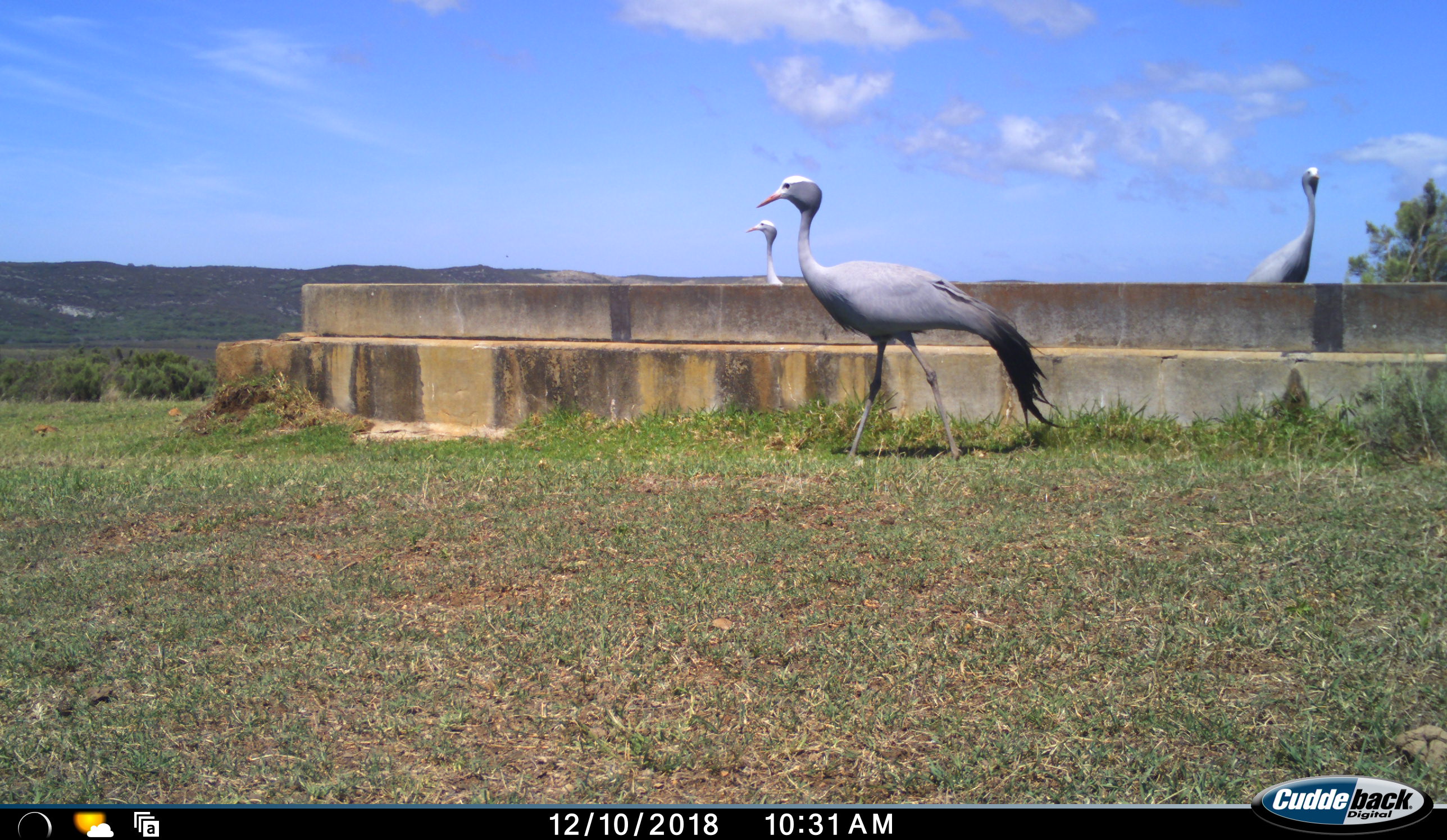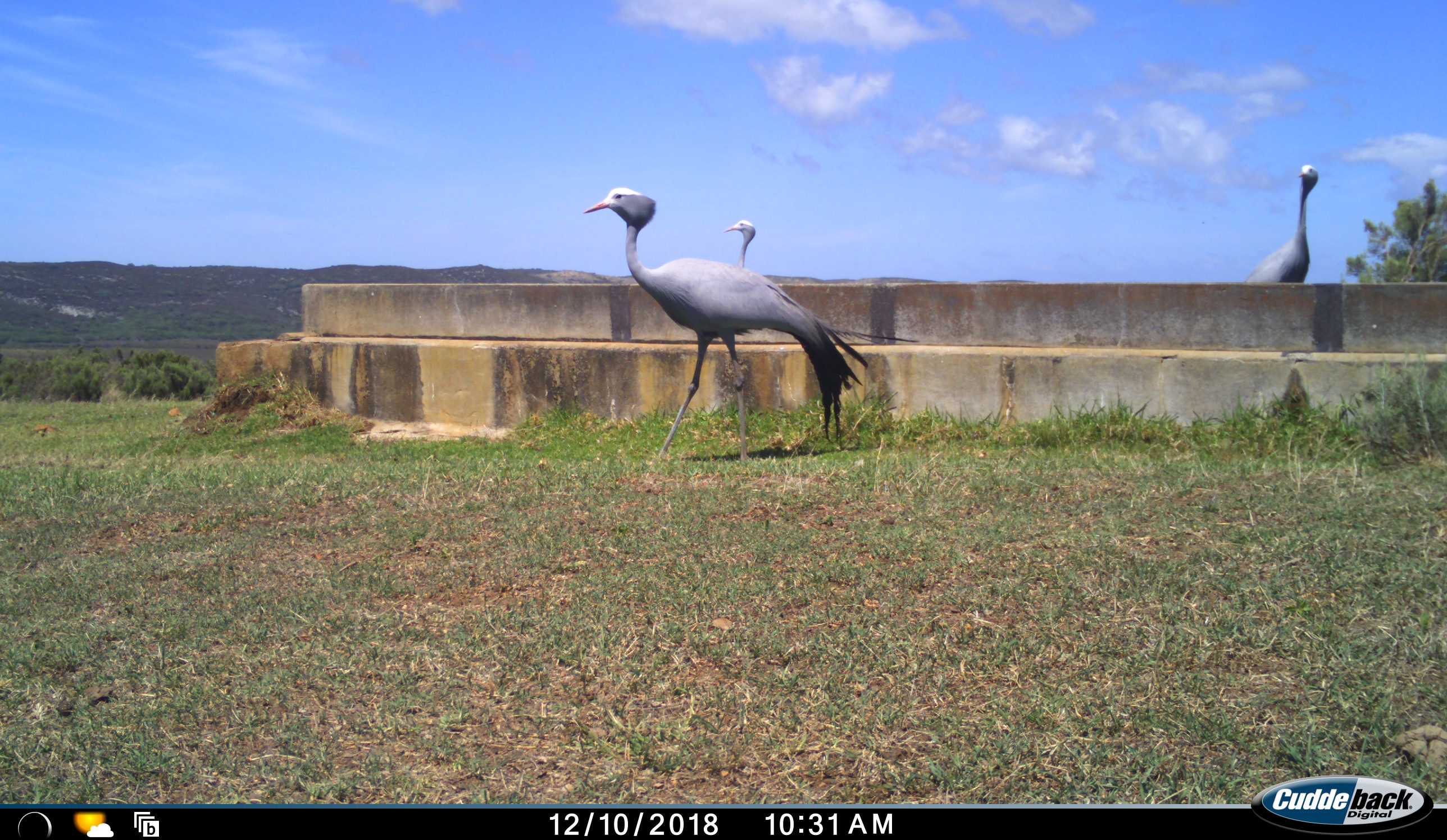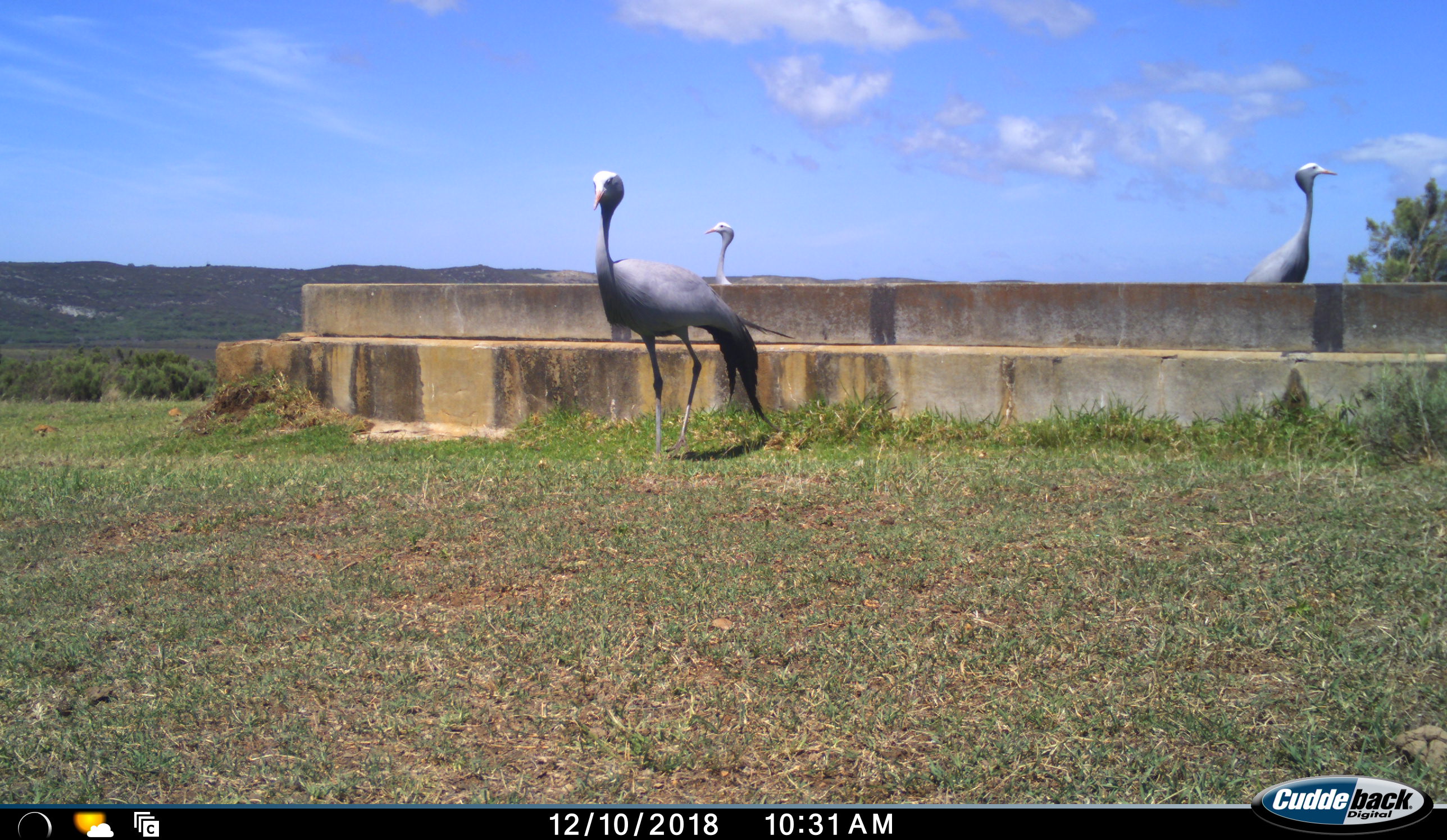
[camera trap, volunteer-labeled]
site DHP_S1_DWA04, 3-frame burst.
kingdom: Animalia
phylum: Chordata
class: Aves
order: Gruiformes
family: Gruidae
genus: Anthropoides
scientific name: Anthropoides paradiseus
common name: blue crane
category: craneblue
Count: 3.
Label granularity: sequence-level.